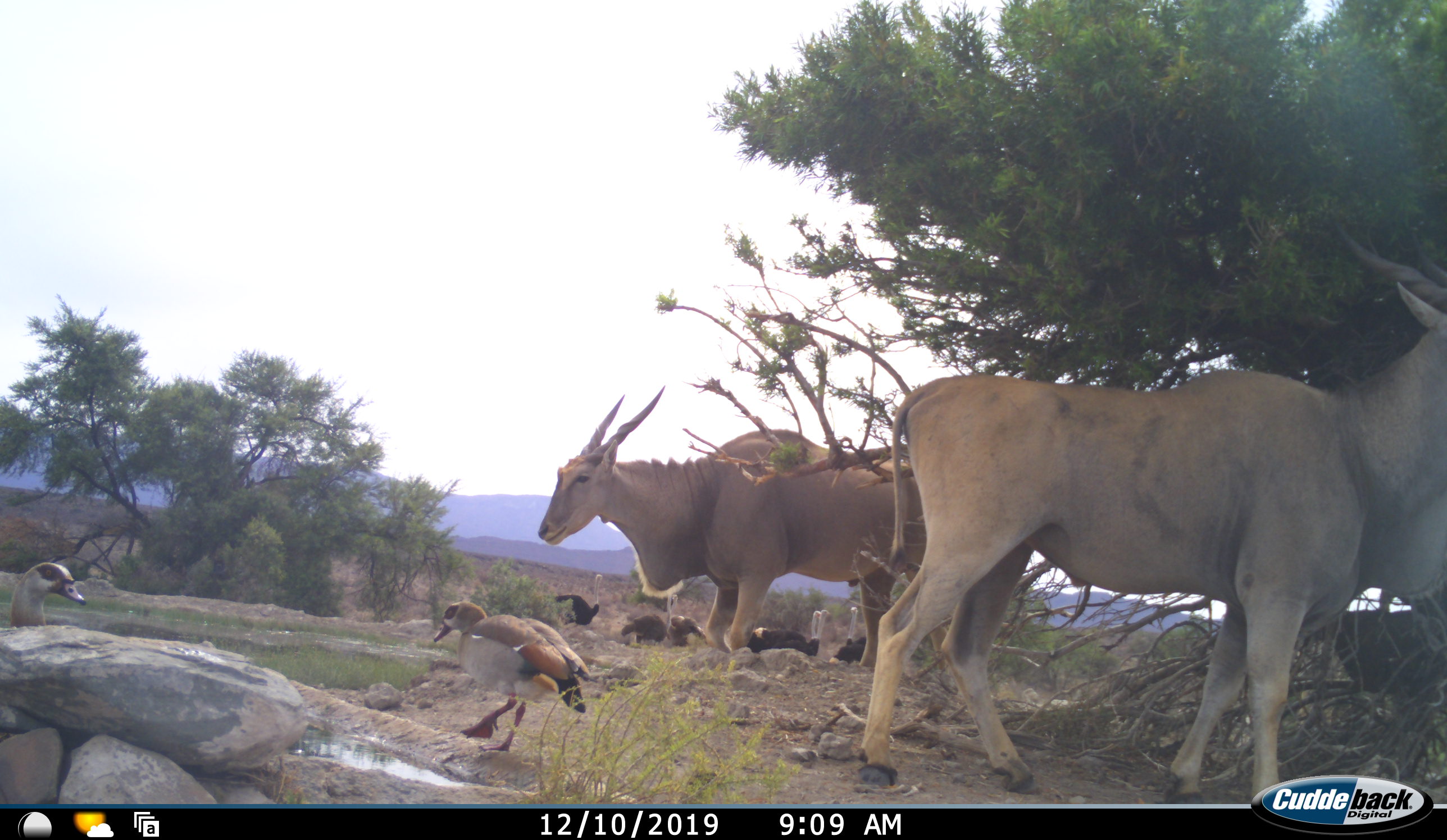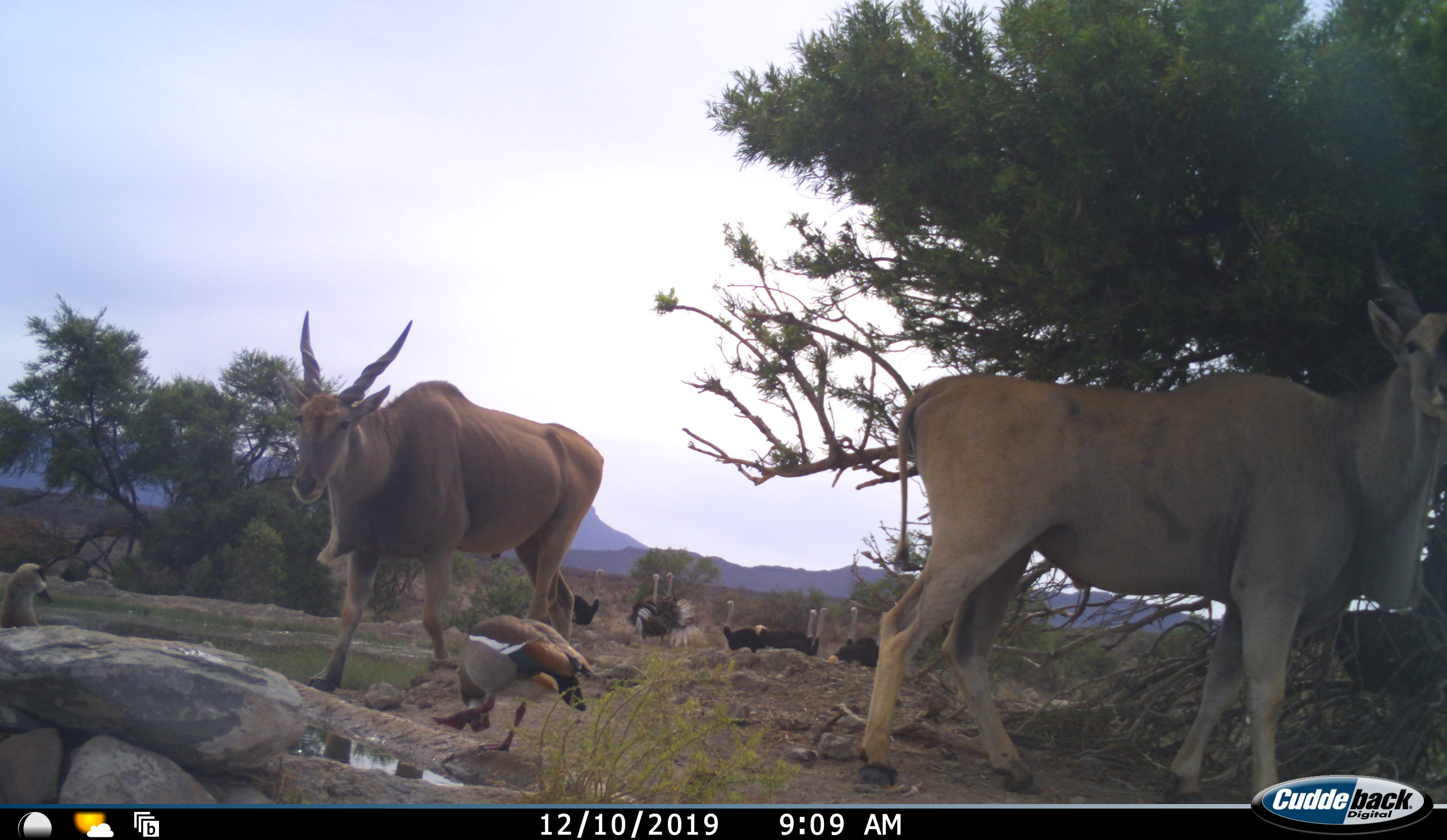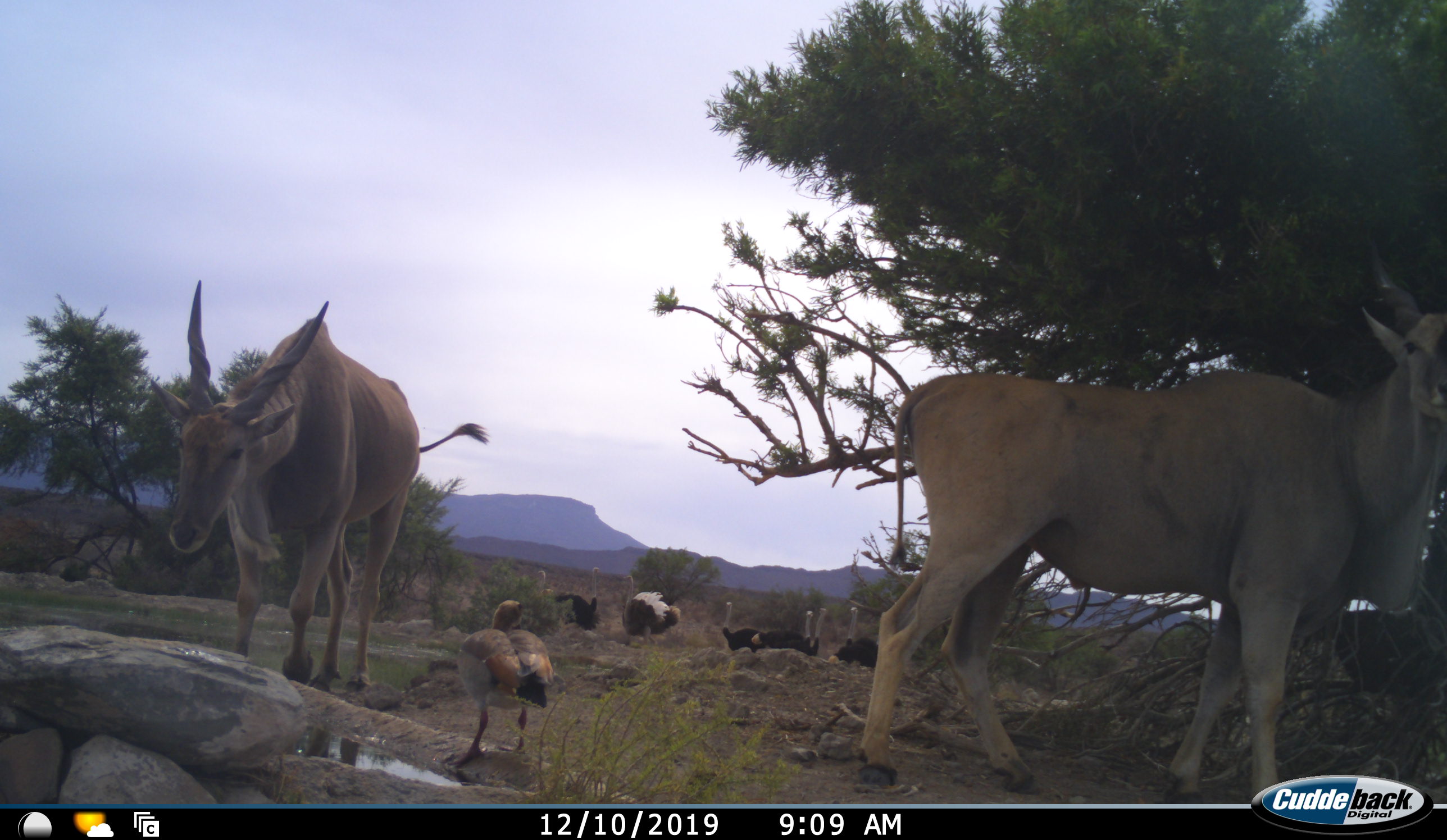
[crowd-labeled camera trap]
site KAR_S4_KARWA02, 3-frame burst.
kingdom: Animalia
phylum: Chordata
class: Aves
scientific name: Aves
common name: bird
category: birdother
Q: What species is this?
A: Birdother (bird) (Aves).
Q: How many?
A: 2.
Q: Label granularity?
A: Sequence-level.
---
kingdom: Animalia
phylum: Chordata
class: Mammalia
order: Artiodactyla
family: Bovidae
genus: Tragelaphus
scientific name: Tragelaphus oryx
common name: eland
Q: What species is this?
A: Eland (Tragelaphus oryx).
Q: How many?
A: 2.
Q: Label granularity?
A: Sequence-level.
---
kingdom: Animalia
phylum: Chordata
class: Aves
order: Struthioniformes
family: Struthionidae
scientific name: Struthionidae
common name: ostrich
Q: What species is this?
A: Ostrich (Struthionidae).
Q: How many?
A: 7.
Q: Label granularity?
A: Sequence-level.